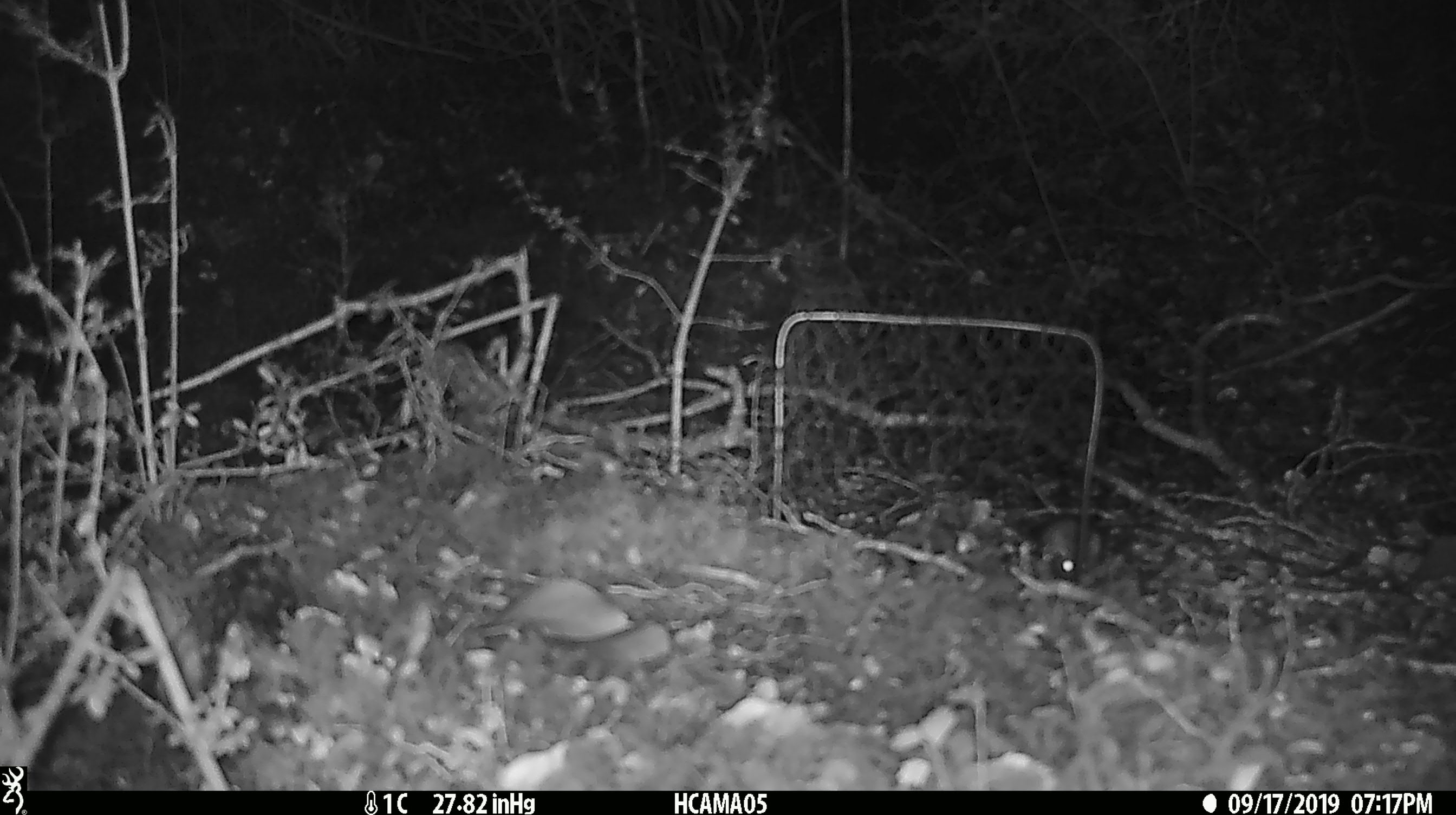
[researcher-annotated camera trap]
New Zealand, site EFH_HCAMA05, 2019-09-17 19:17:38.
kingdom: Animalia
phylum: Chordata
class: Mammalia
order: Rodentia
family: Muridae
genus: Mus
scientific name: Mus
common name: mouse